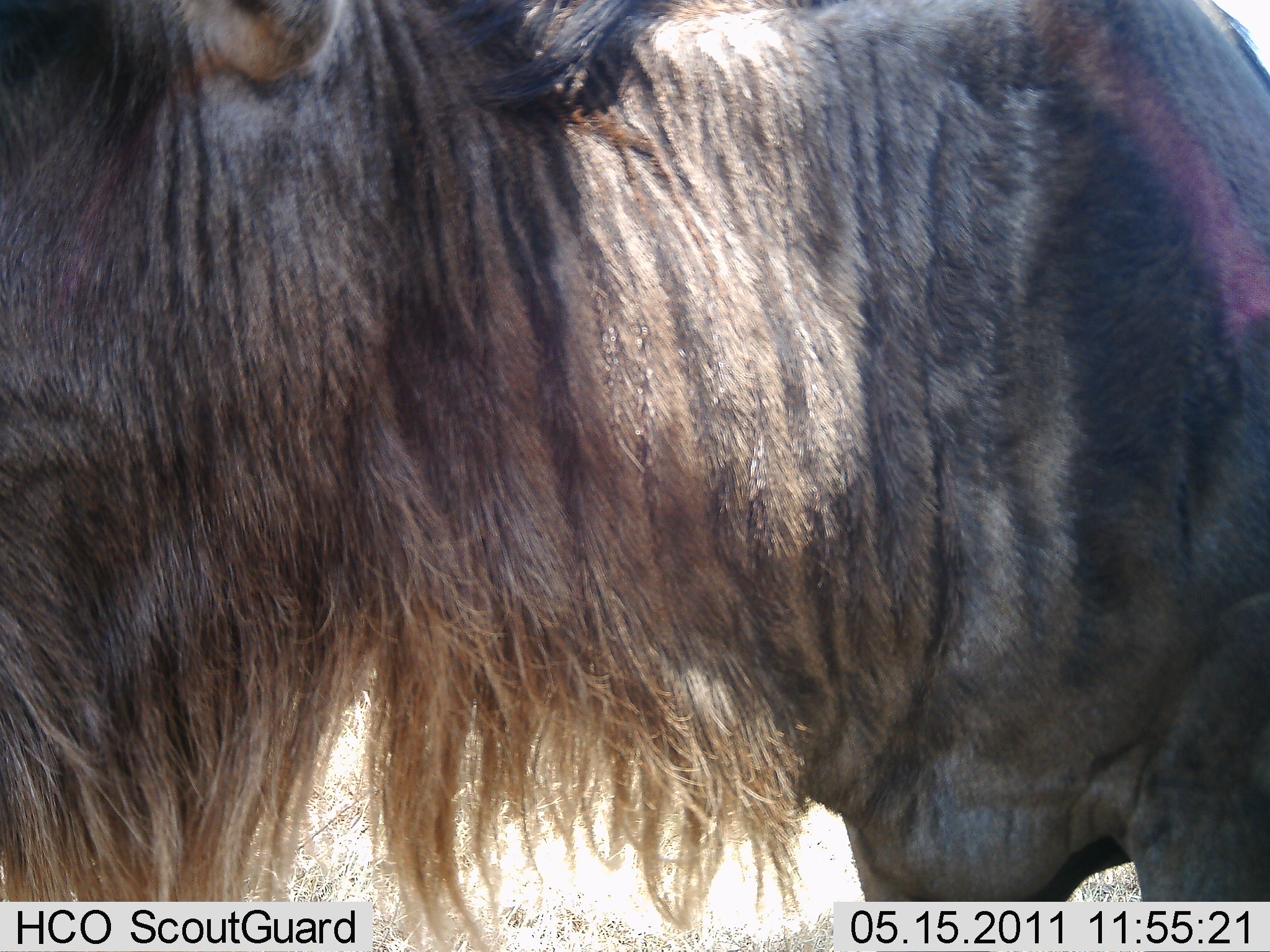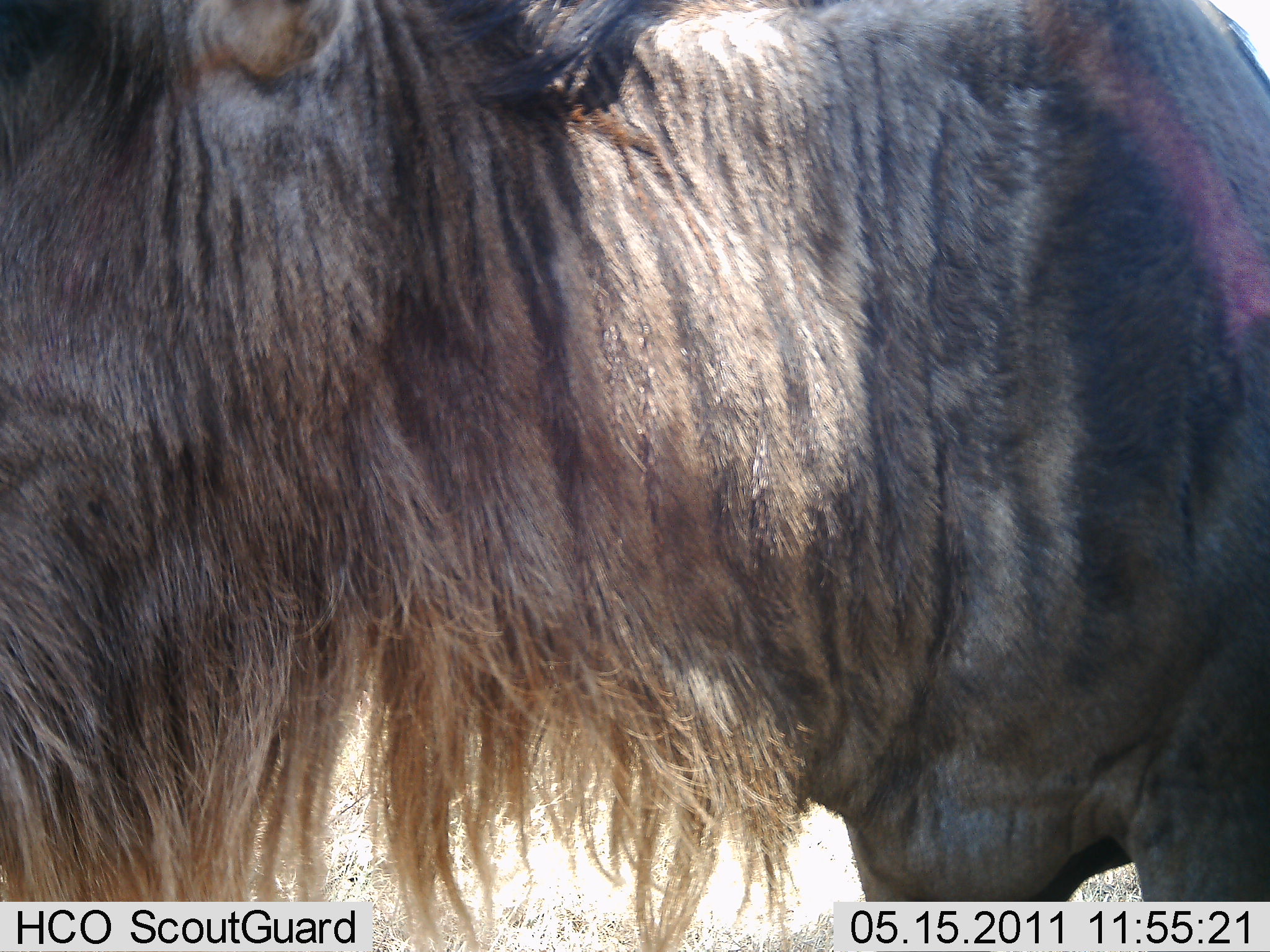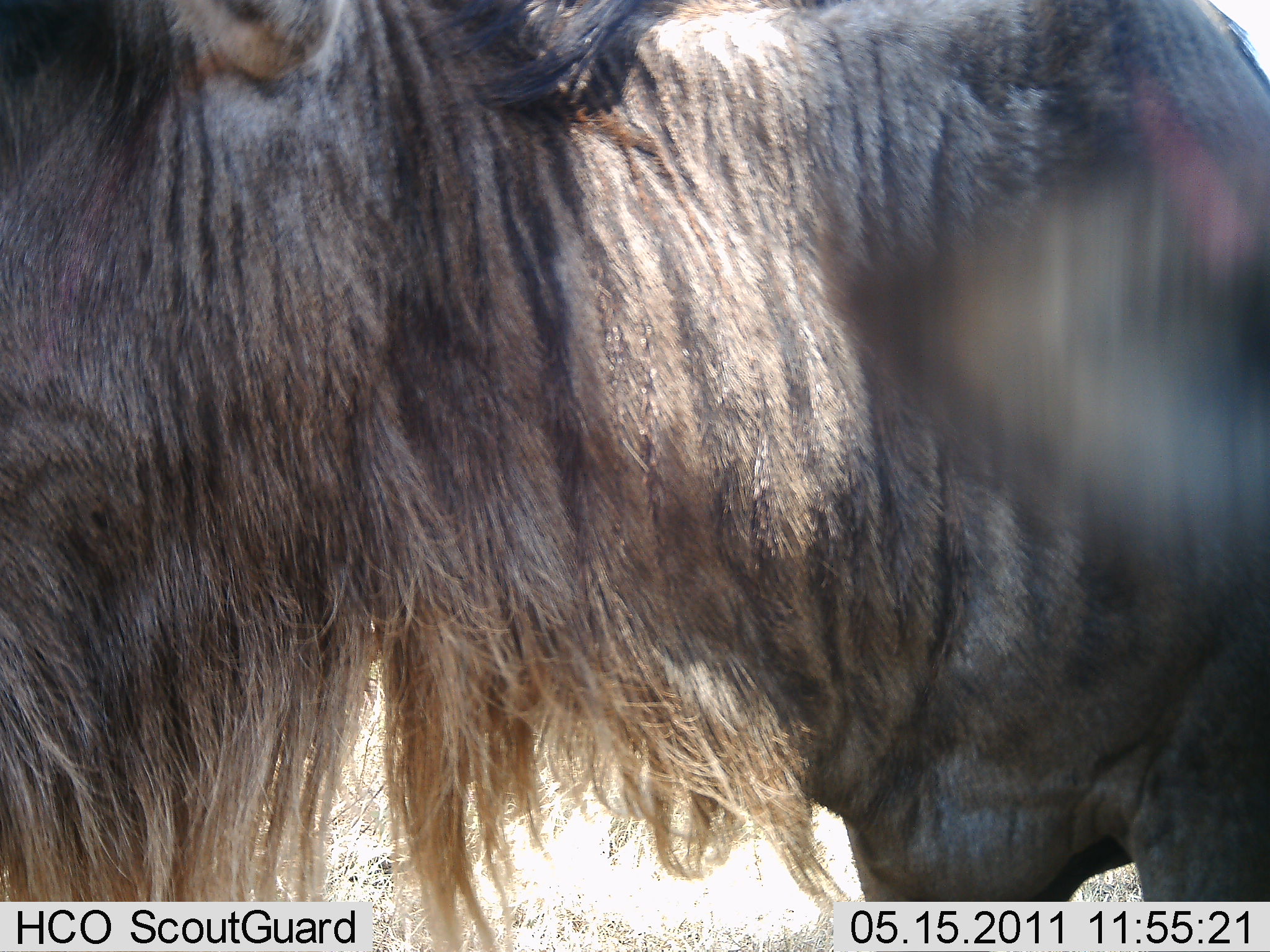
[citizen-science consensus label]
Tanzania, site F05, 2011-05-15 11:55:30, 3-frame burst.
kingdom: Animalia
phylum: Chordata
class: Mammalia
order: Artiodactyla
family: Bovidae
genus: Connochaetes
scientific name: Connochaetes taurinus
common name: blue wildebeest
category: wildebeest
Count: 2.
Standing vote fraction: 75%.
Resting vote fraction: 8%.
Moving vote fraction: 8%.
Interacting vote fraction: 0%.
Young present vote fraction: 0%.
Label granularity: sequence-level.